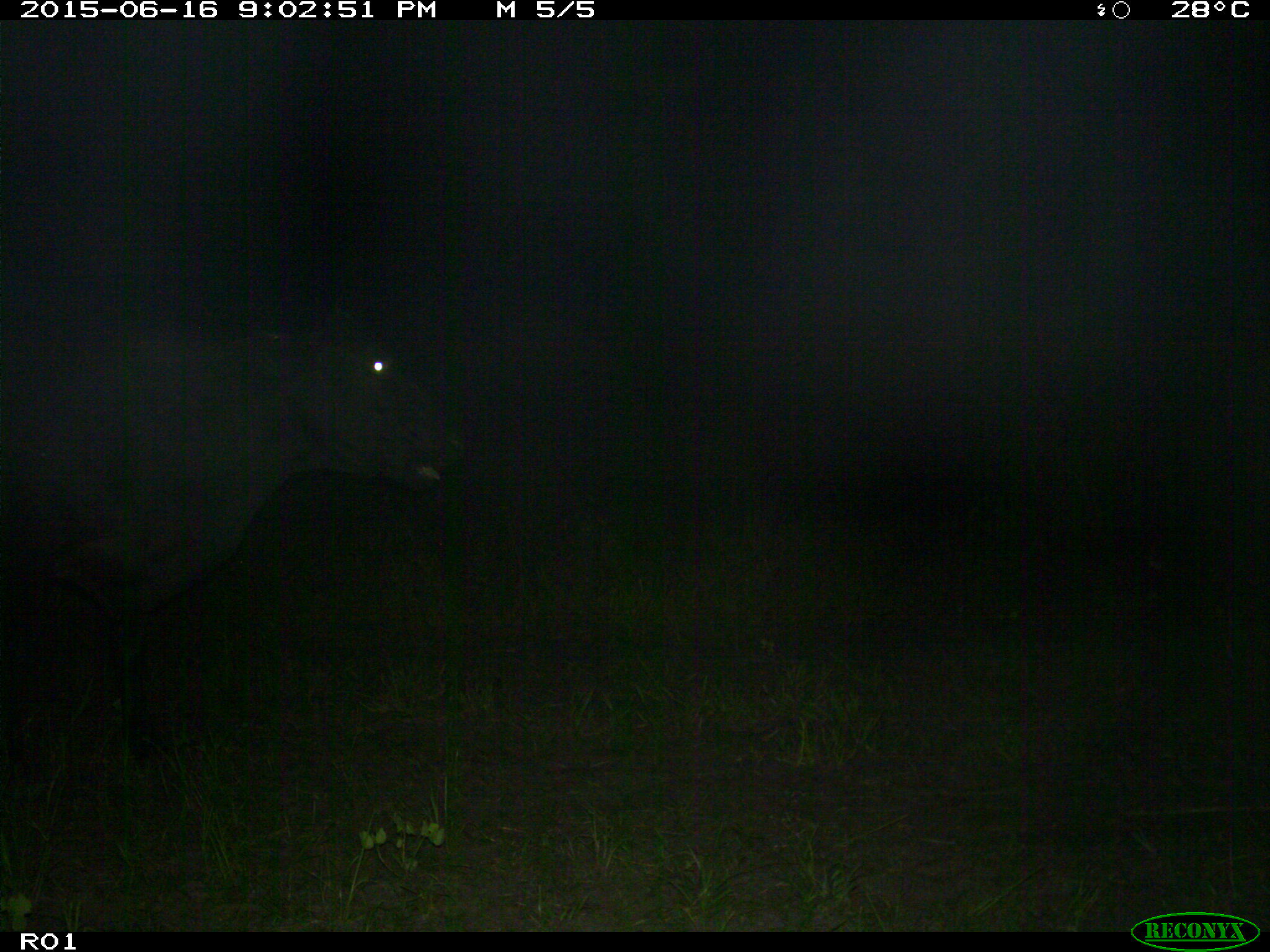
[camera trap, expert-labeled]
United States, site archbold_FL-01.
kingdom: Animalia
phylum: Chordata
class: Mammalia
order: Artiodactyla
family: Bovidae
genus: Bos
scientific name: Bos taurus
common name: domestic cow